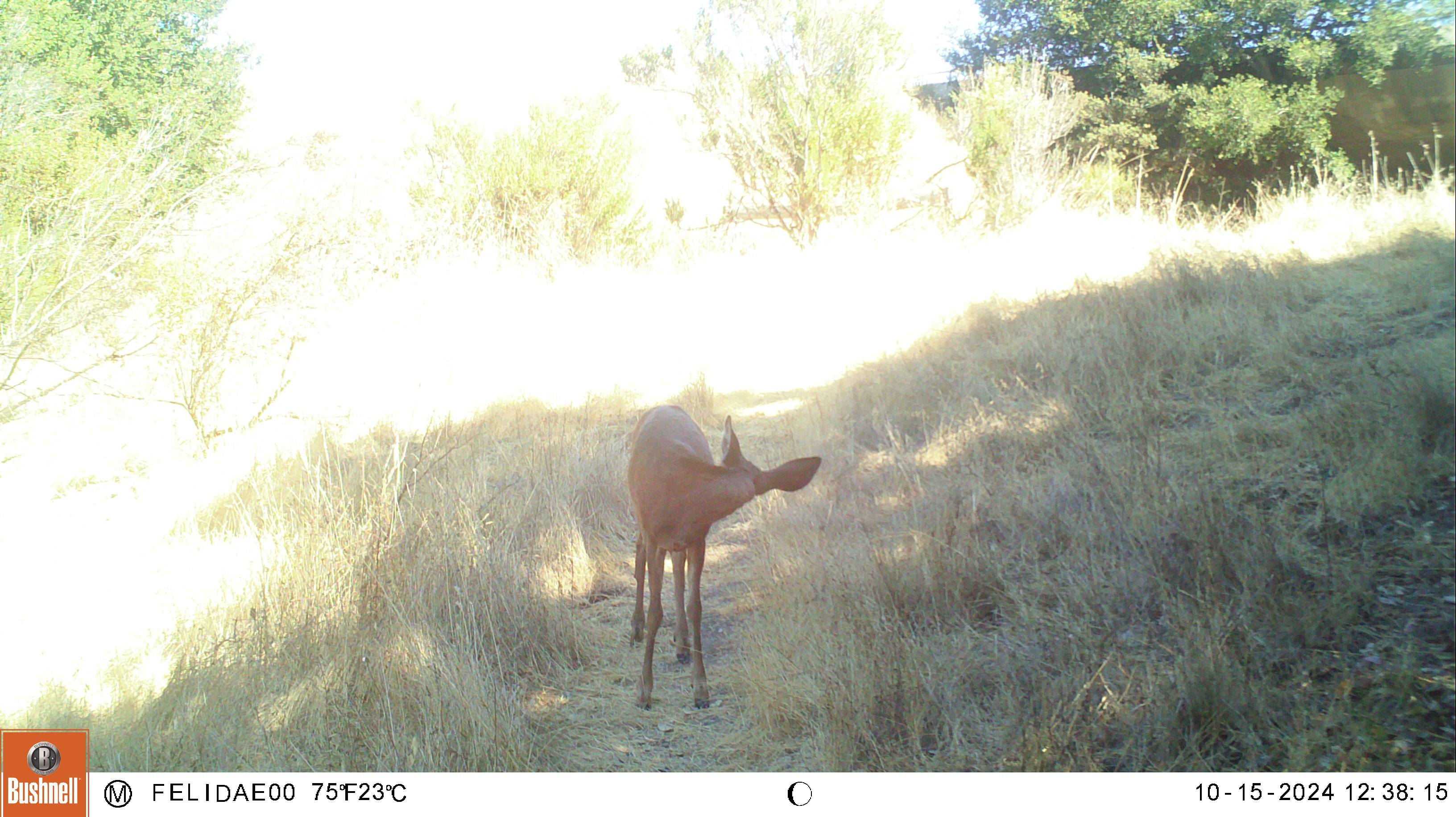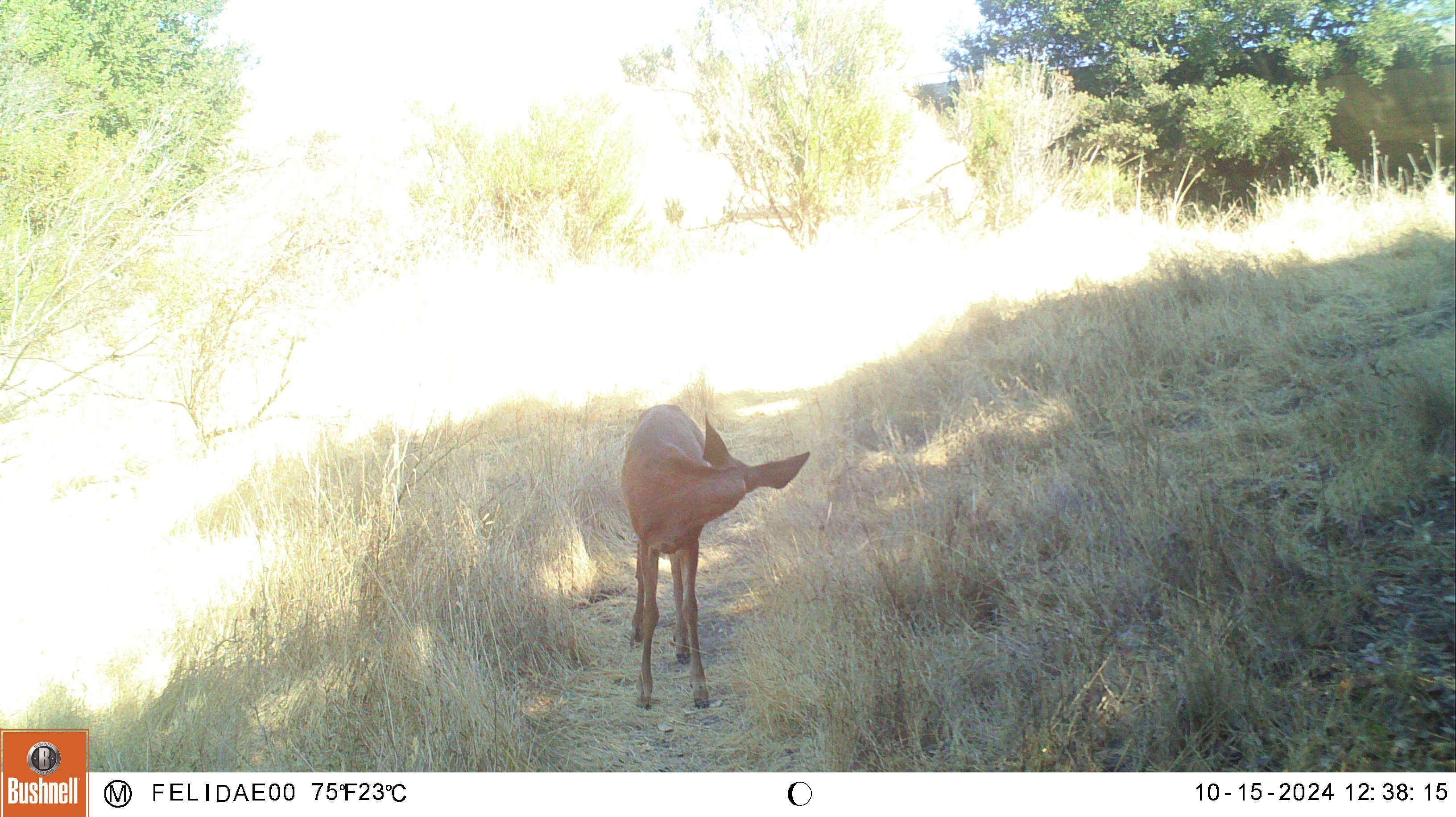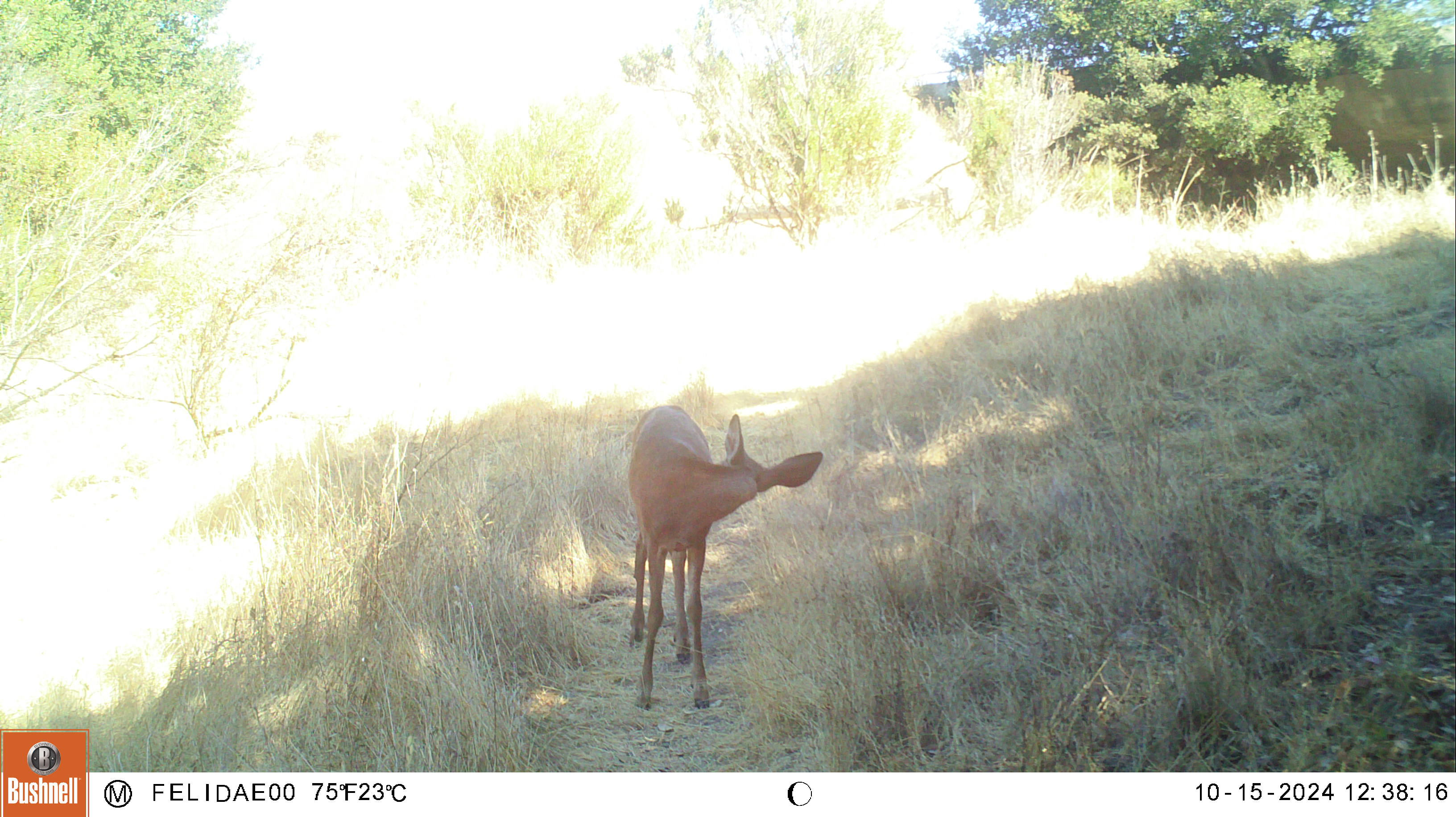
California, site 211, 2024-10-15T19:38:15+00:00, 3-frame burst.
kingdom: Animalia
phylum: Chordata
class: Mammalia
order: Artiodactyla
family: Cervidae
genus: Odocoileus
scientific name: Odocoileus hemionus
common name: mule deer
Mule deer (Odocoileus hemionus).